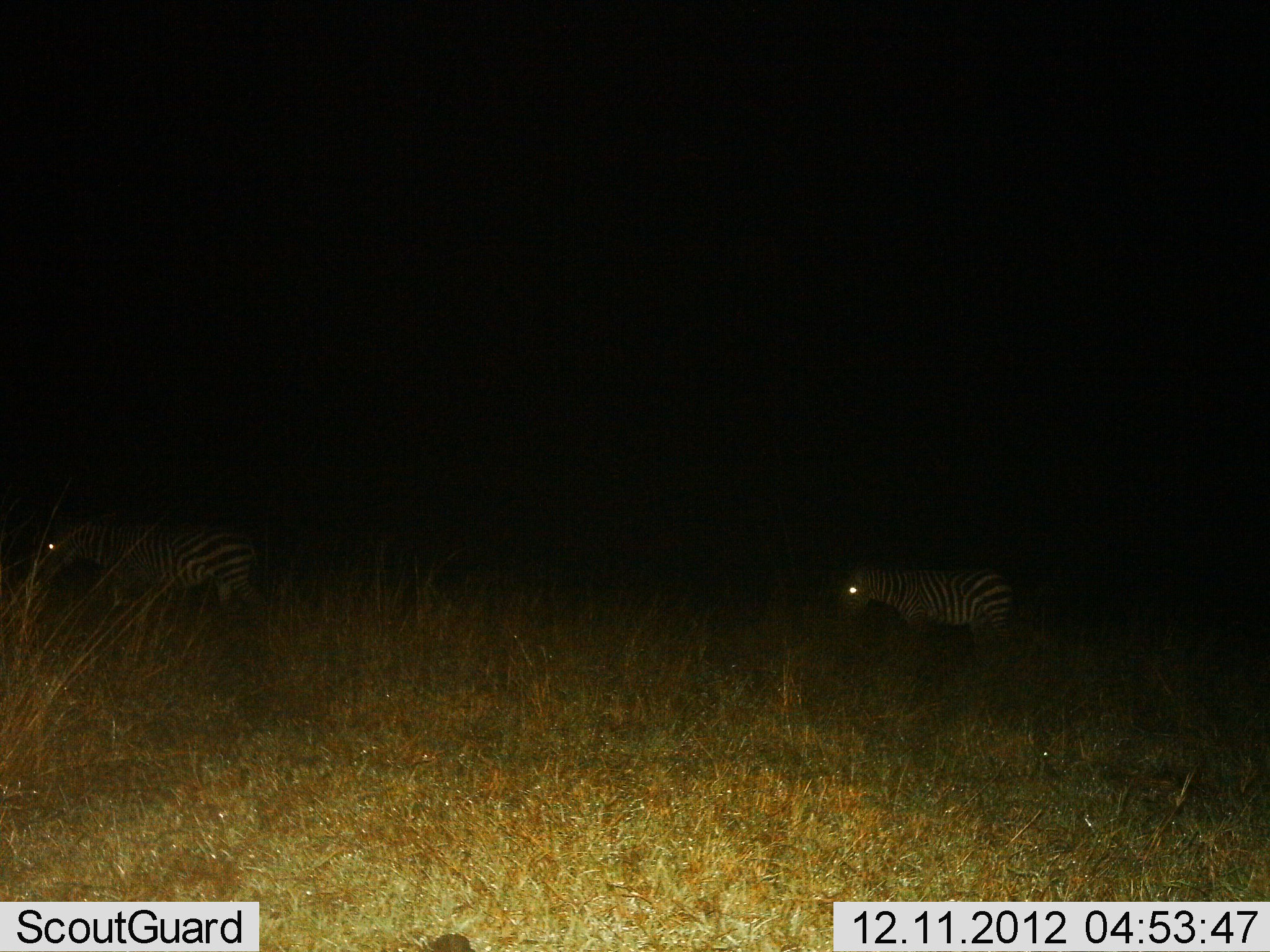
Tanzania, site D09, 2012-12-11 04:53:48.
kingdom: Animalia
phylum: Chordata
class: Mammalia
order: Perissodactyla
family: Equidae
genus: Equus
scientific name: Equus quagga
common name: plains zebra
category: zebra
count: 2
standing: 40%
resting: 0%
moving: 60%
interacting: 0%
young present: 0%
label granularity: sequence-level